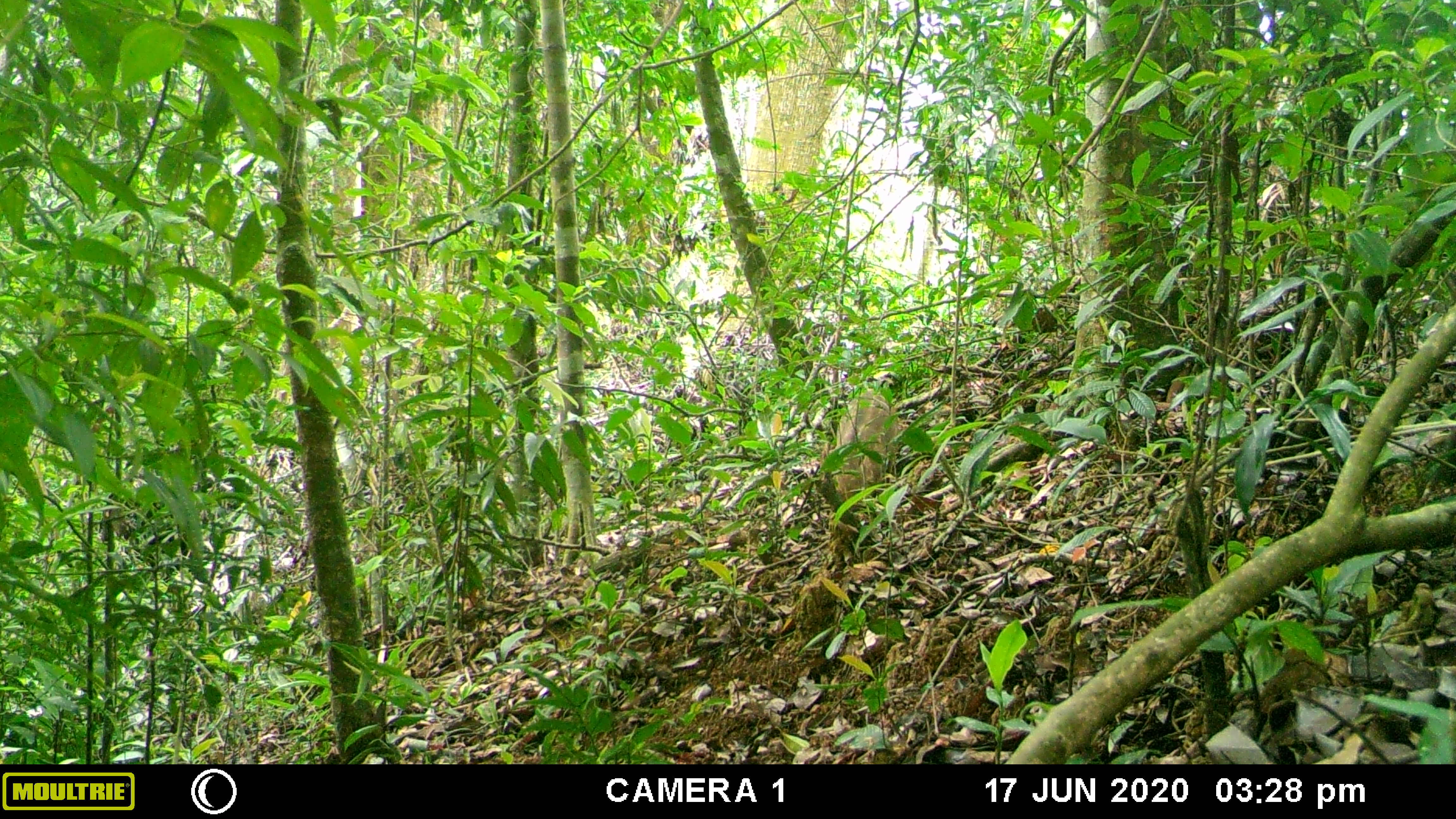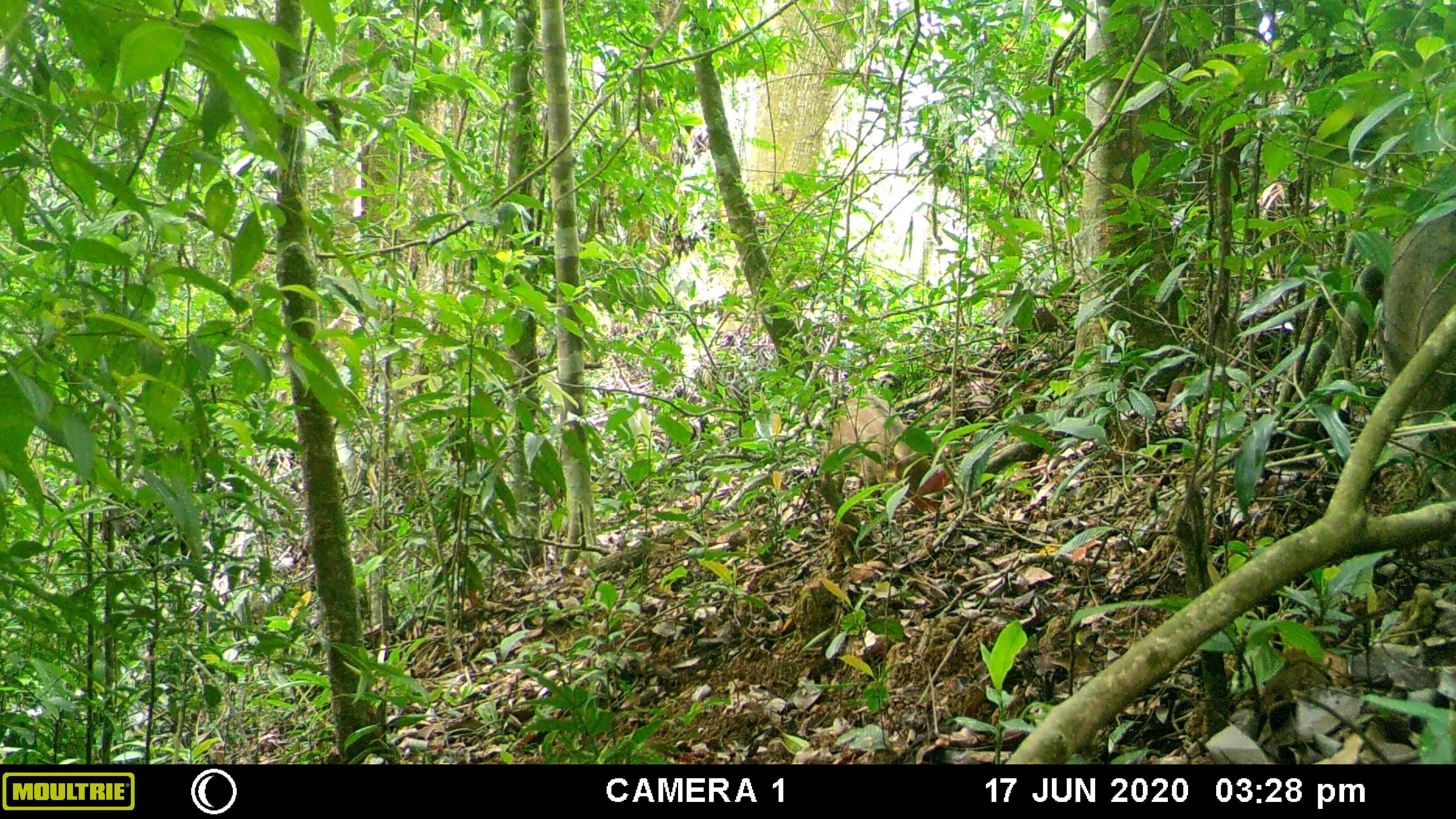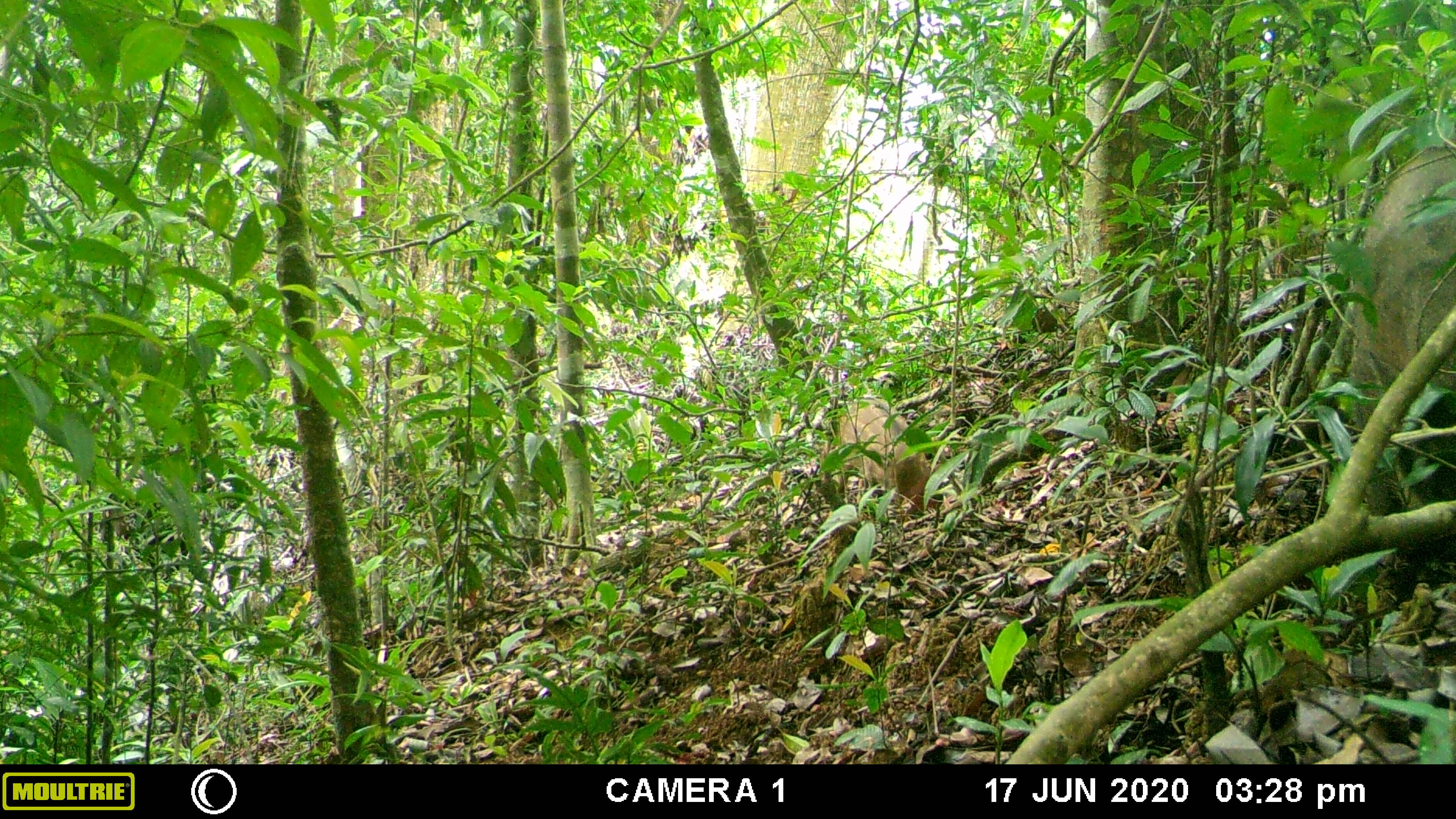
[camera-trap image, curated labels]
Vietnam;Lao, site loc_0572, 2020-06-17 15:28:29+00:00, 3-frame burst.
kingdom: Animalia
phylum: Chordata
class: Mammalia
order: Artiodactyla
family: Suidae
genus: Sus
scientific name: Sus scrofa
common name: eurasian wild pig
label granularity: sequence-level